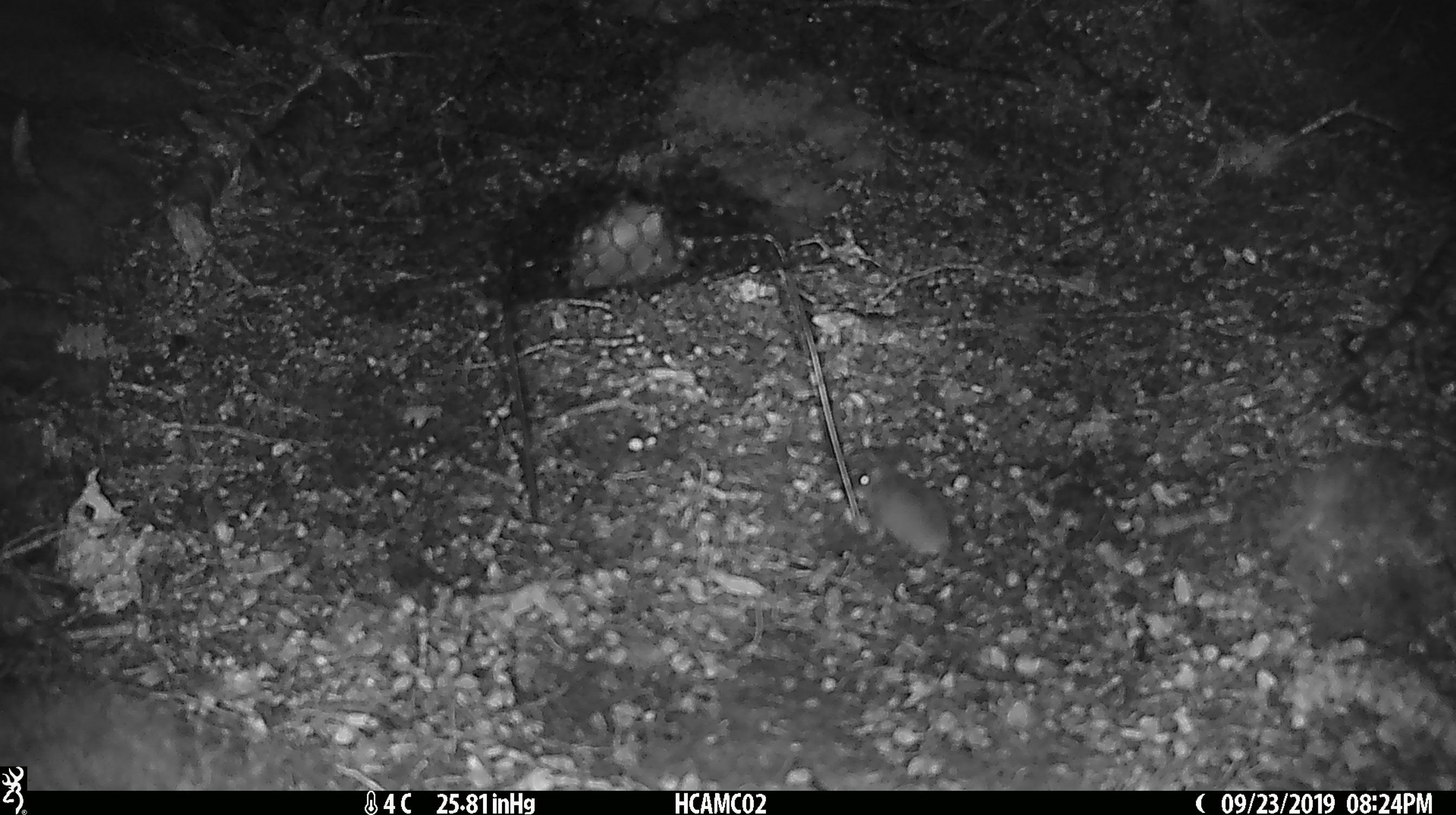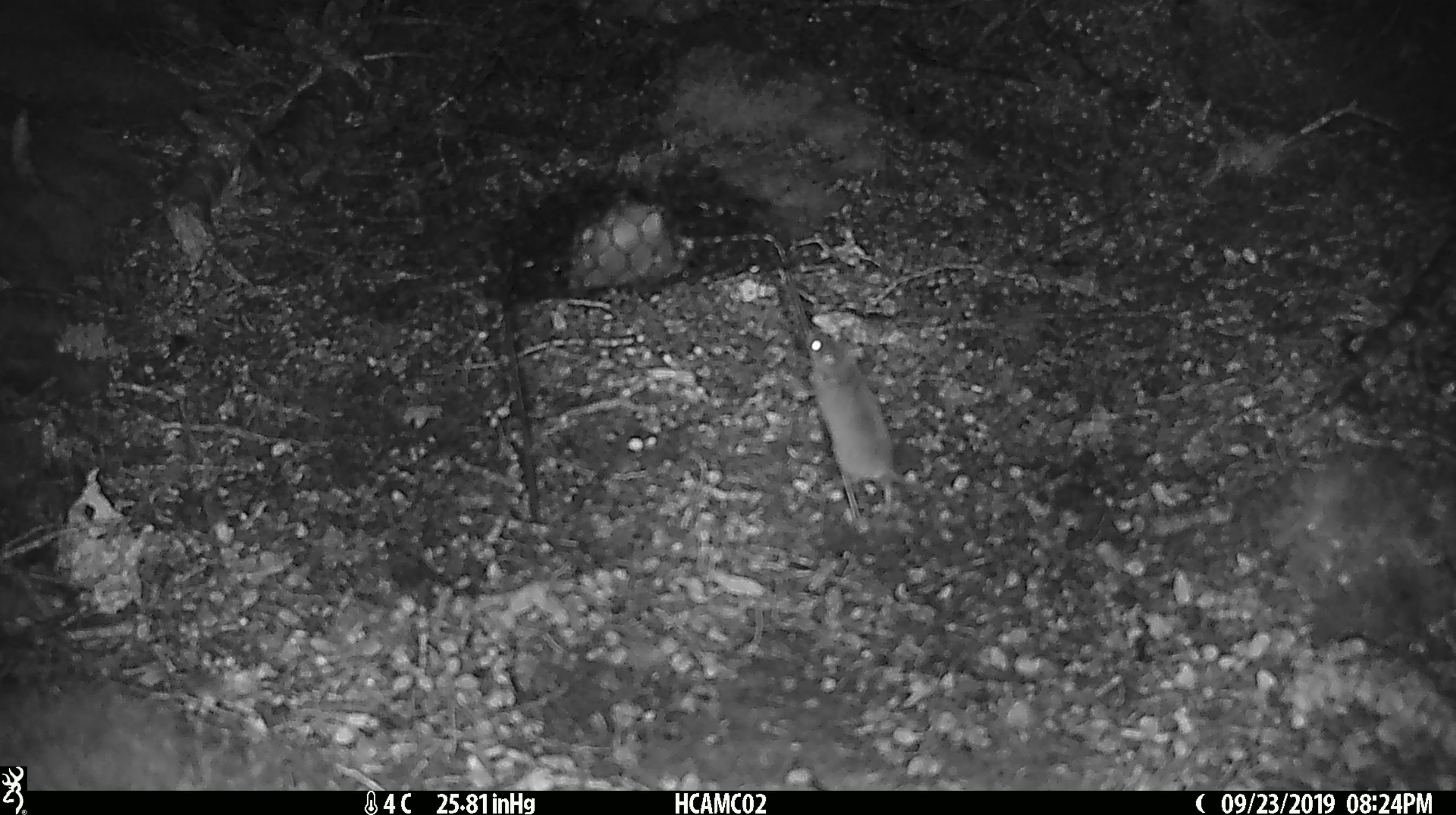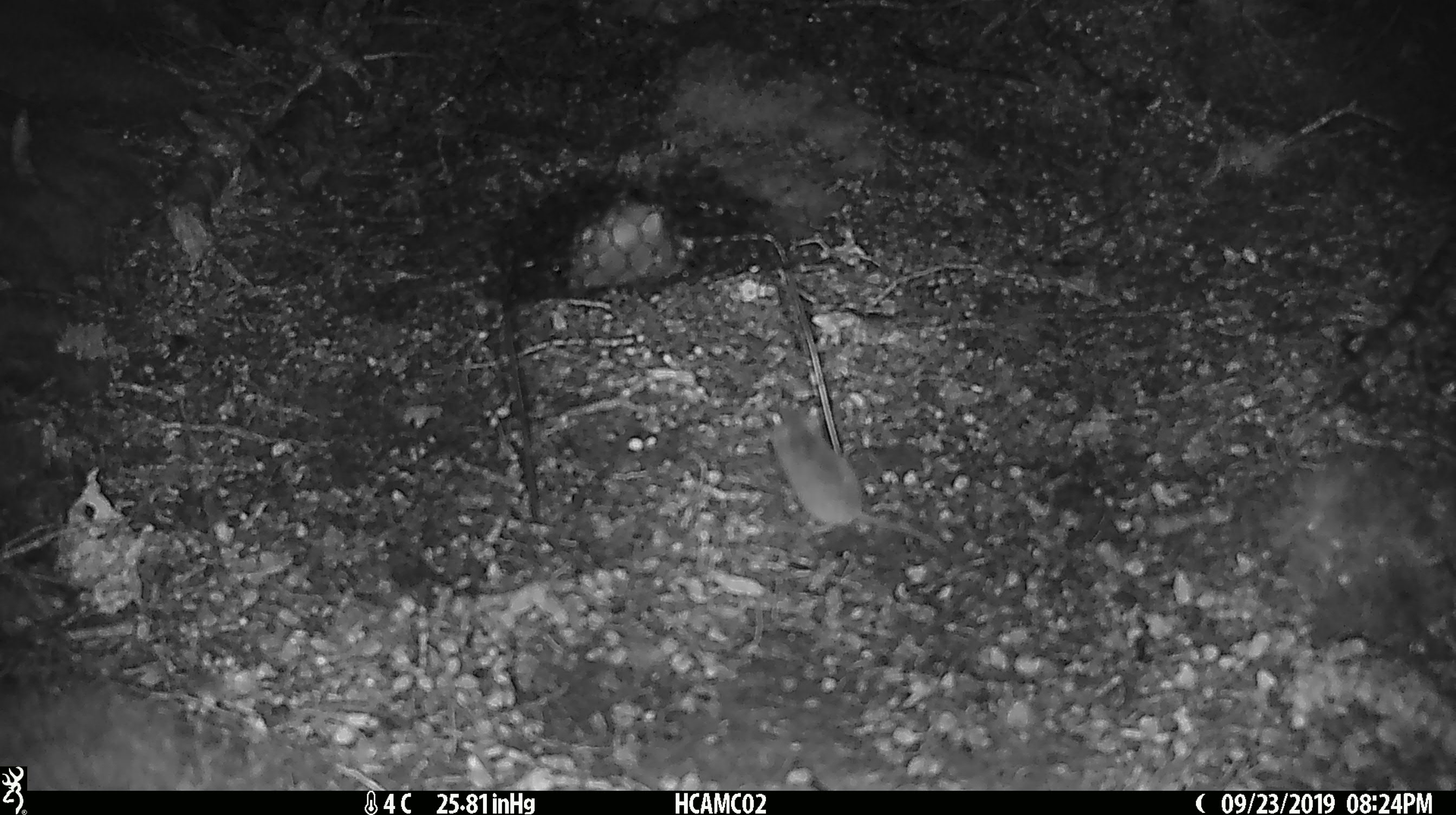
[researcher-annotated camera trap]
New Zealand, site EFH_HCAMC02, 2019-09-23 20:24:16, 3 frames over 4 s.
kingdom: Animalia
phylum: Chordata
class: Mammalia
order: Rodentia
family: Muridae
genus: Mus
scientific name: Mus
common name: mouse